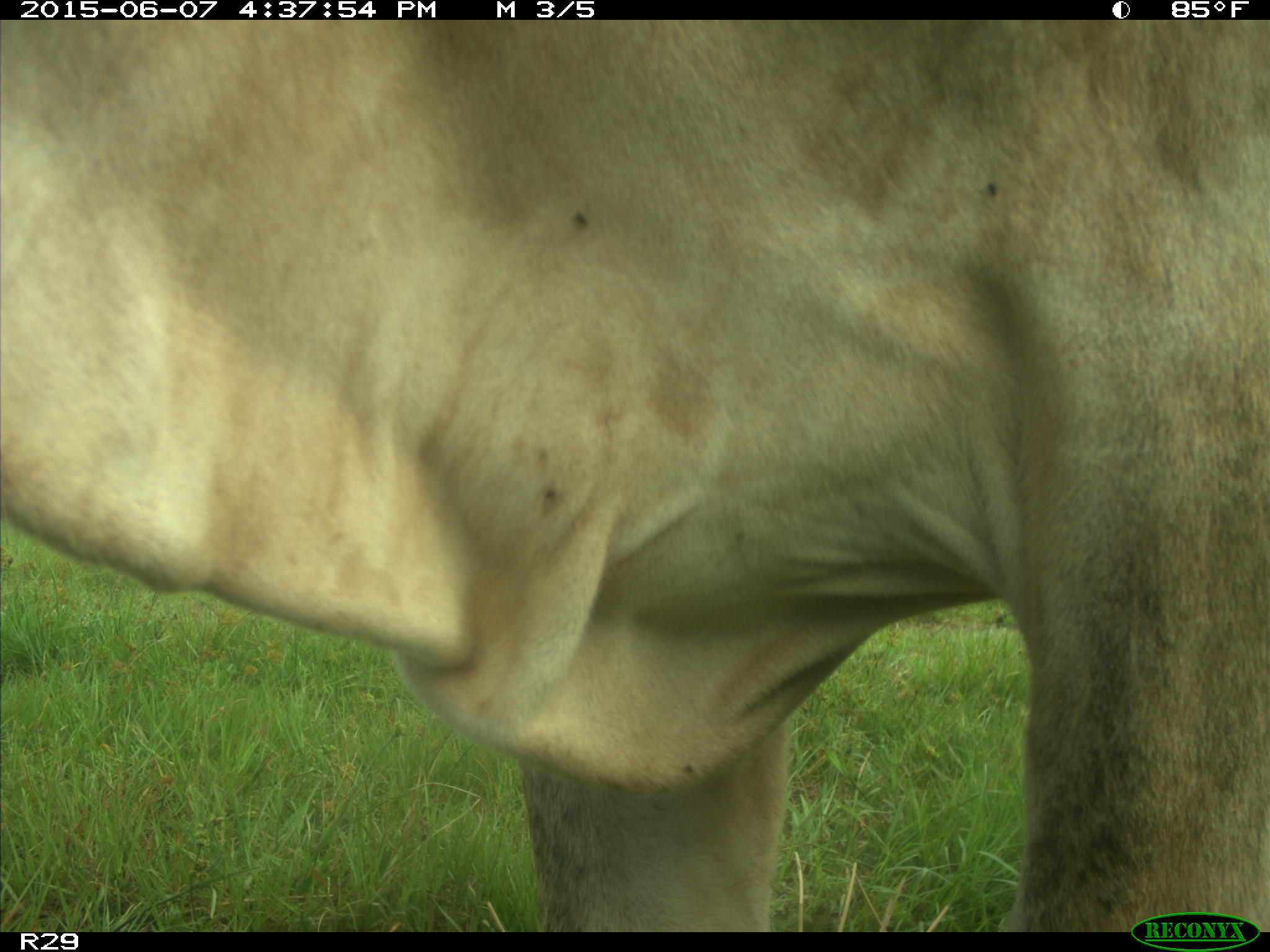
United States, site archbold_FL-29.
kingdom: Animalia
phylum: Chordata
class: Mammalia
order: Artiodactyla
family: Bovidae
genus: Bos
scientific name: Bos taurus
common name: domestic cow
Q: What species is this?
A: Bos taurus (domestic cow).